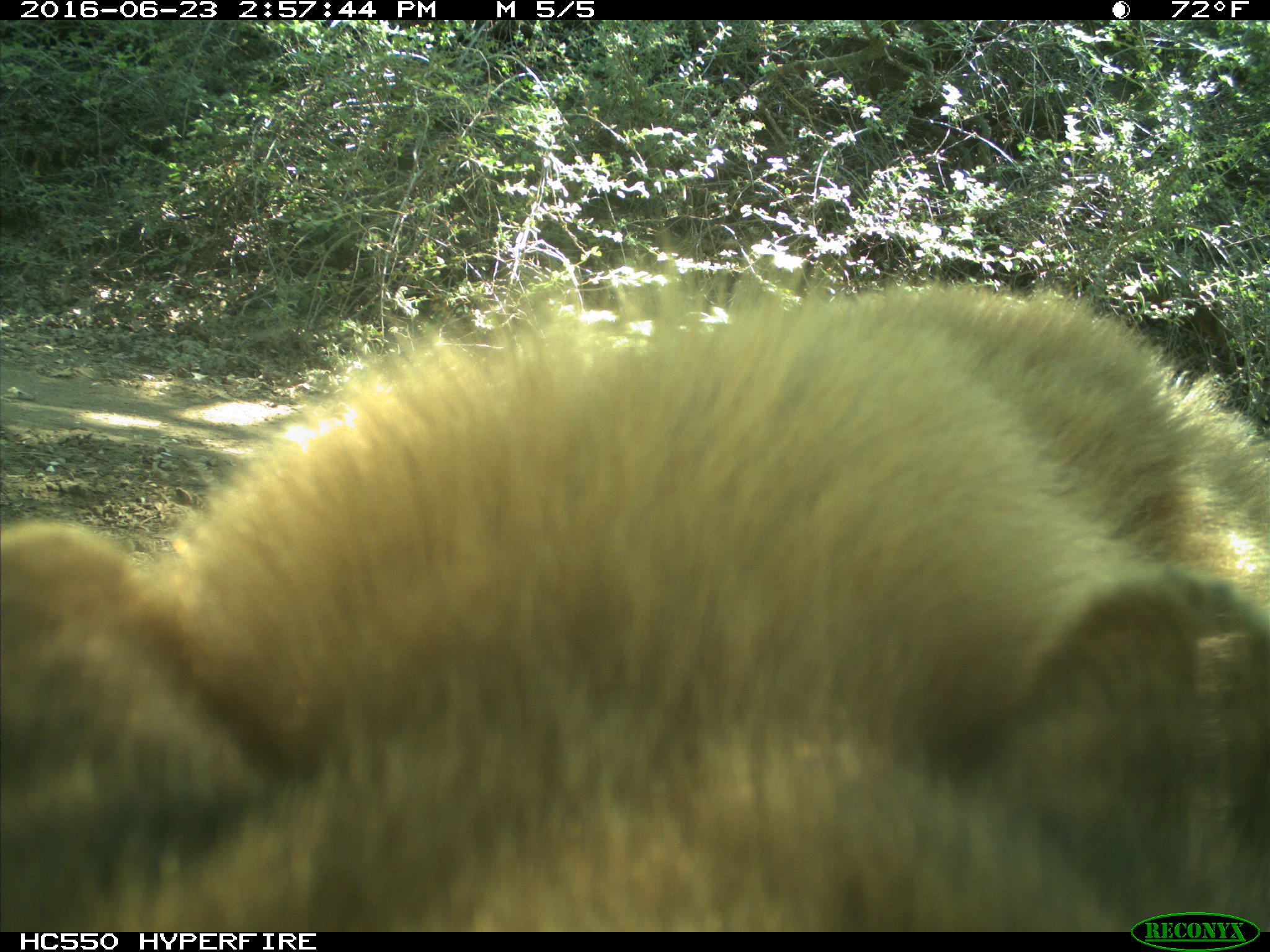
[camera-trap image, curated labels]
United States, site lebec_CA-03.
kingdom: Animalia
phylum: Chordata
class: Mammalia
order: Carnivora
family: Ursidae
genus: Ursus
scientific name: Ursus americanus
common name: american black bear